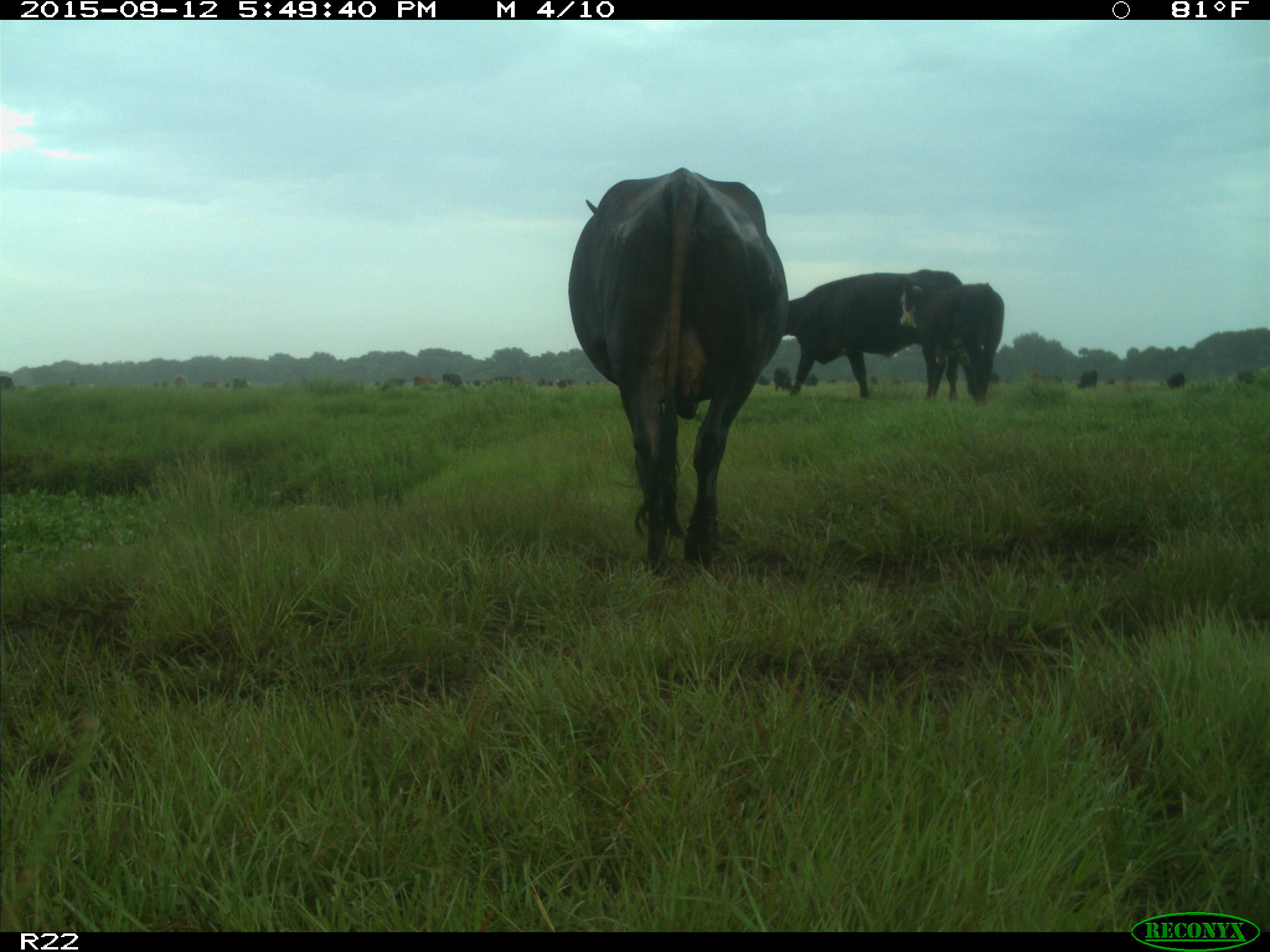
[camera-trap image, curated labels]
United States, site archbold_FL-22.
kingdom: Animalia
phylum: Chordata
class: Mammalia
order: Artiodactyla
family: Bovidae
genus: Bos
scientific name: Bos taurus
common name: domestic cow